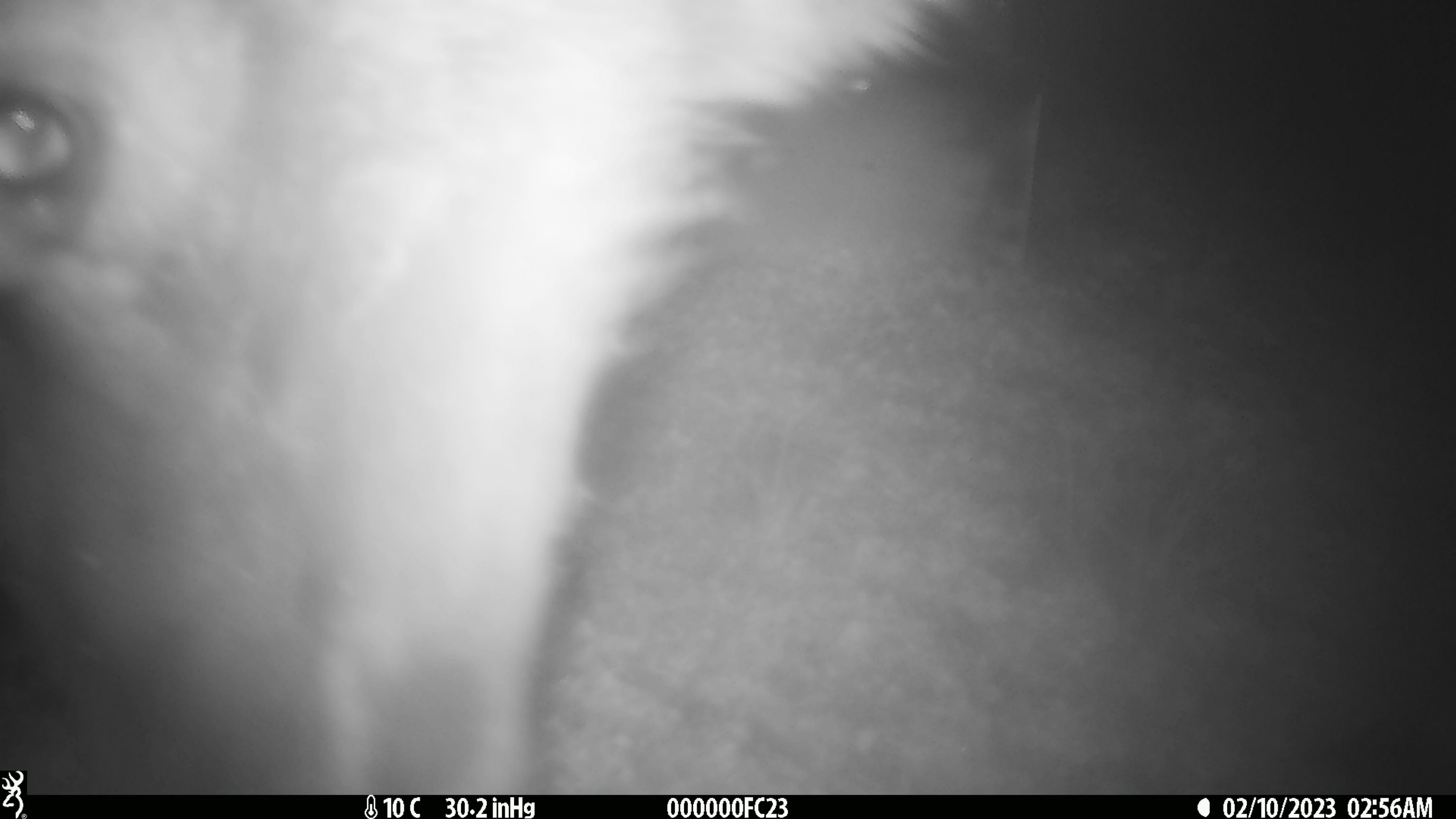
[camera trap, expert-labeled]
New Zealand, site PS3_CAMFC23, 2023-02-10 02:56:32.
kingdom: Animalia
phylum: Chordata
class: Mammalia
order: Artiodactyla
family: Cervidae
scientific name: Cervidae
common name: deer